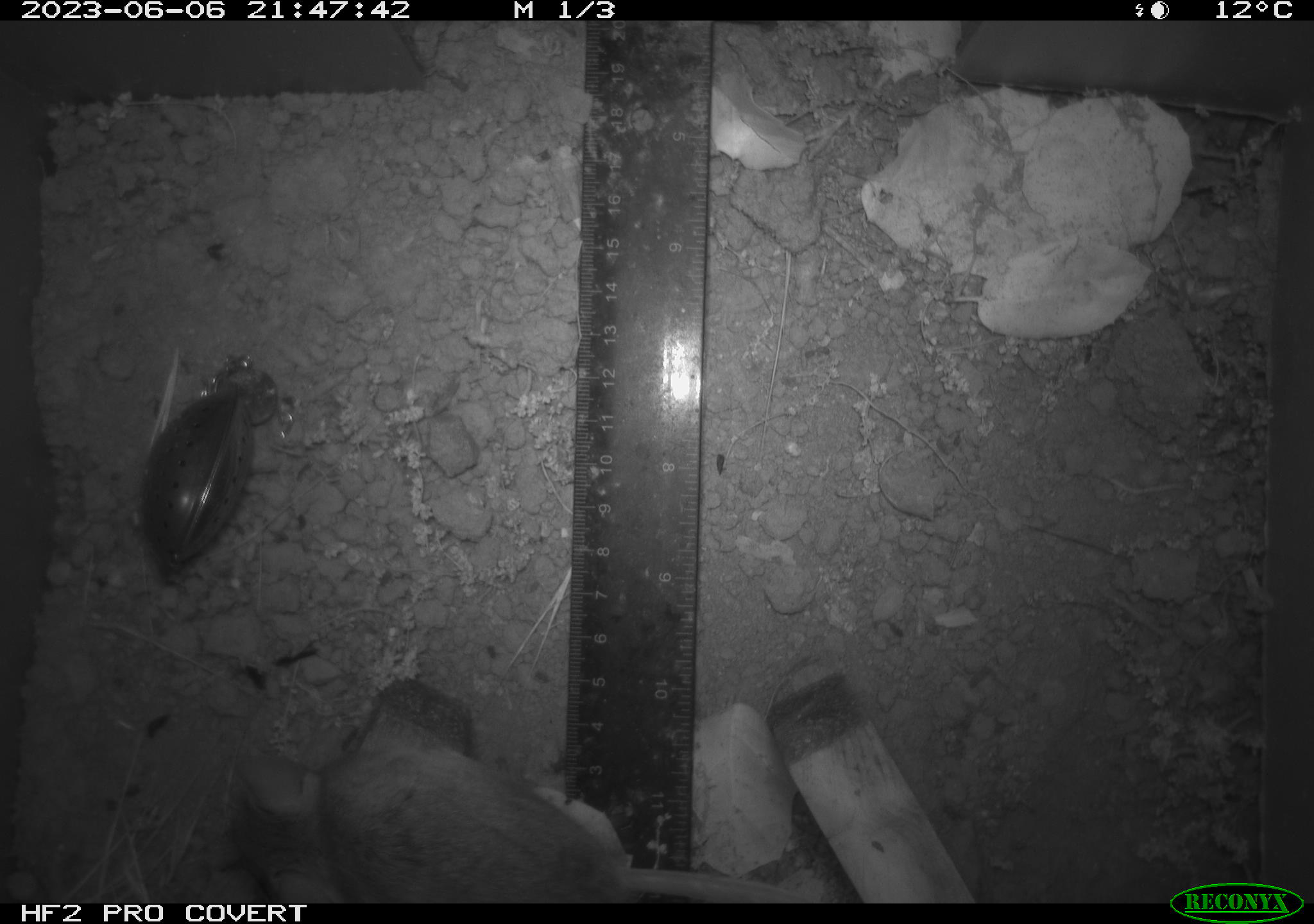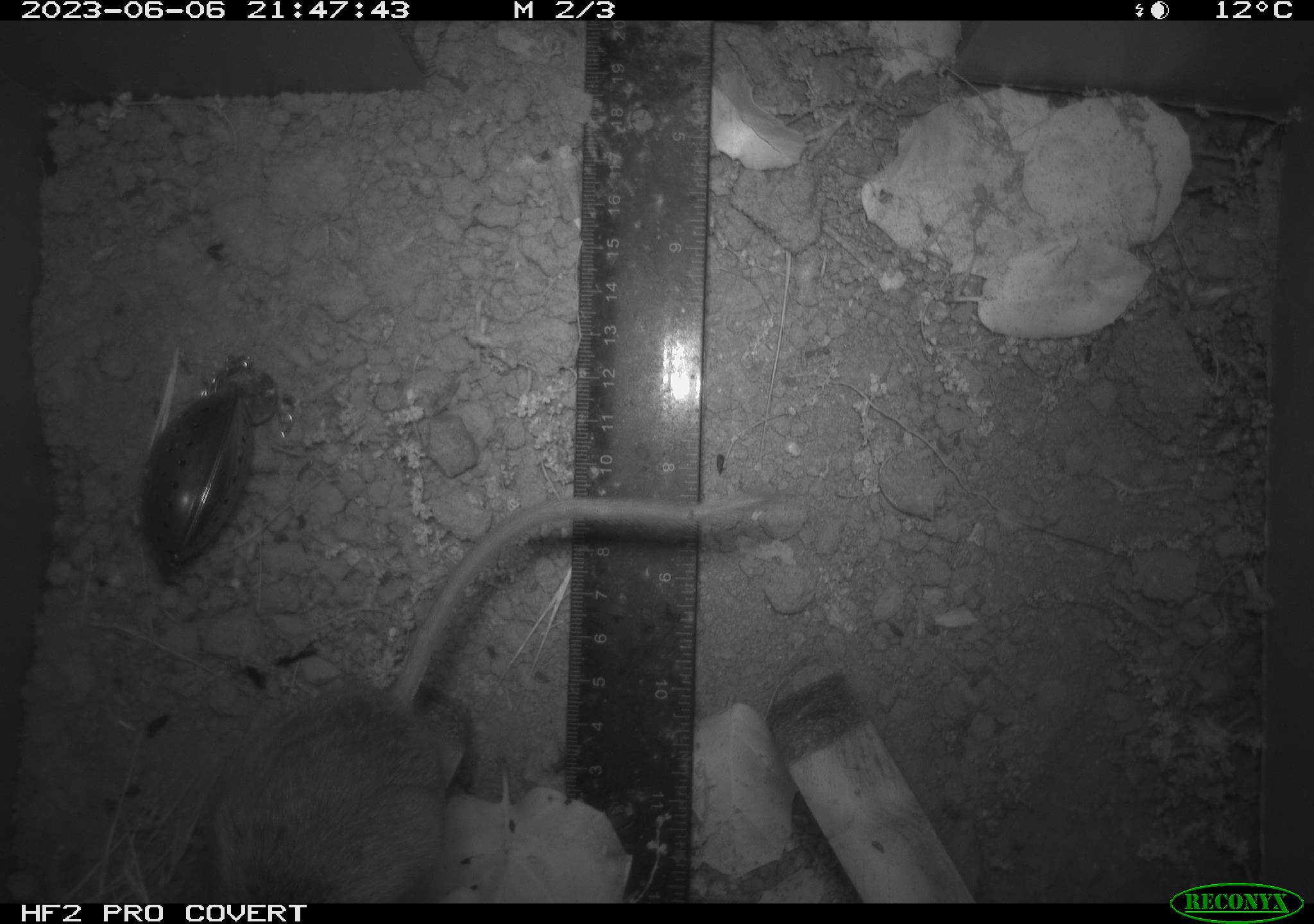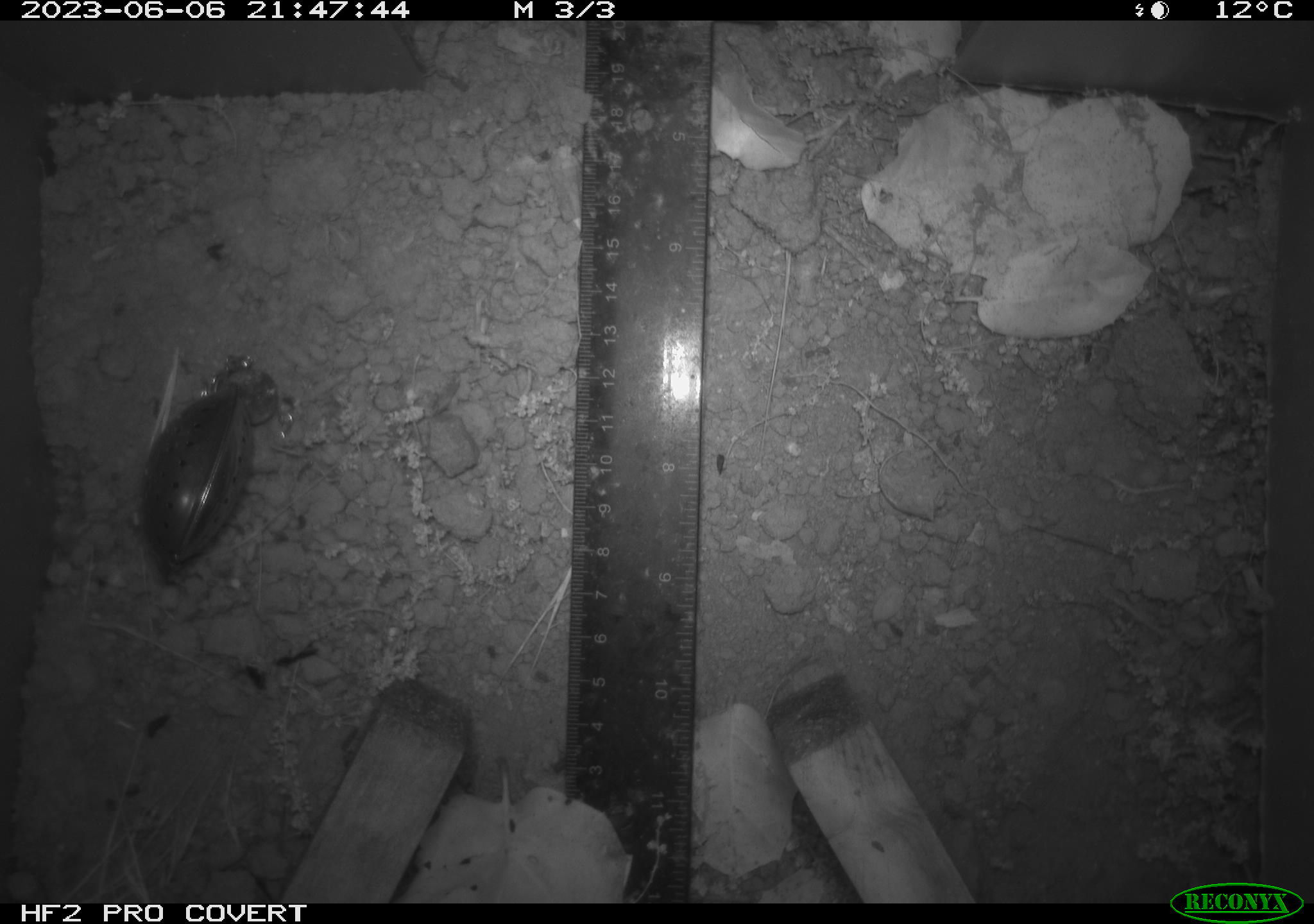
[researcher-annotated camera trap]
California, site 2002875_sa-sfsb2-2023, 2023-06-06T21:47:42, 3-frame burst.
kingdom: Animalia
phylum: Chordata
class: Mammalia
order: Rodentia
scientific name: Rodentia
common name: mouse species